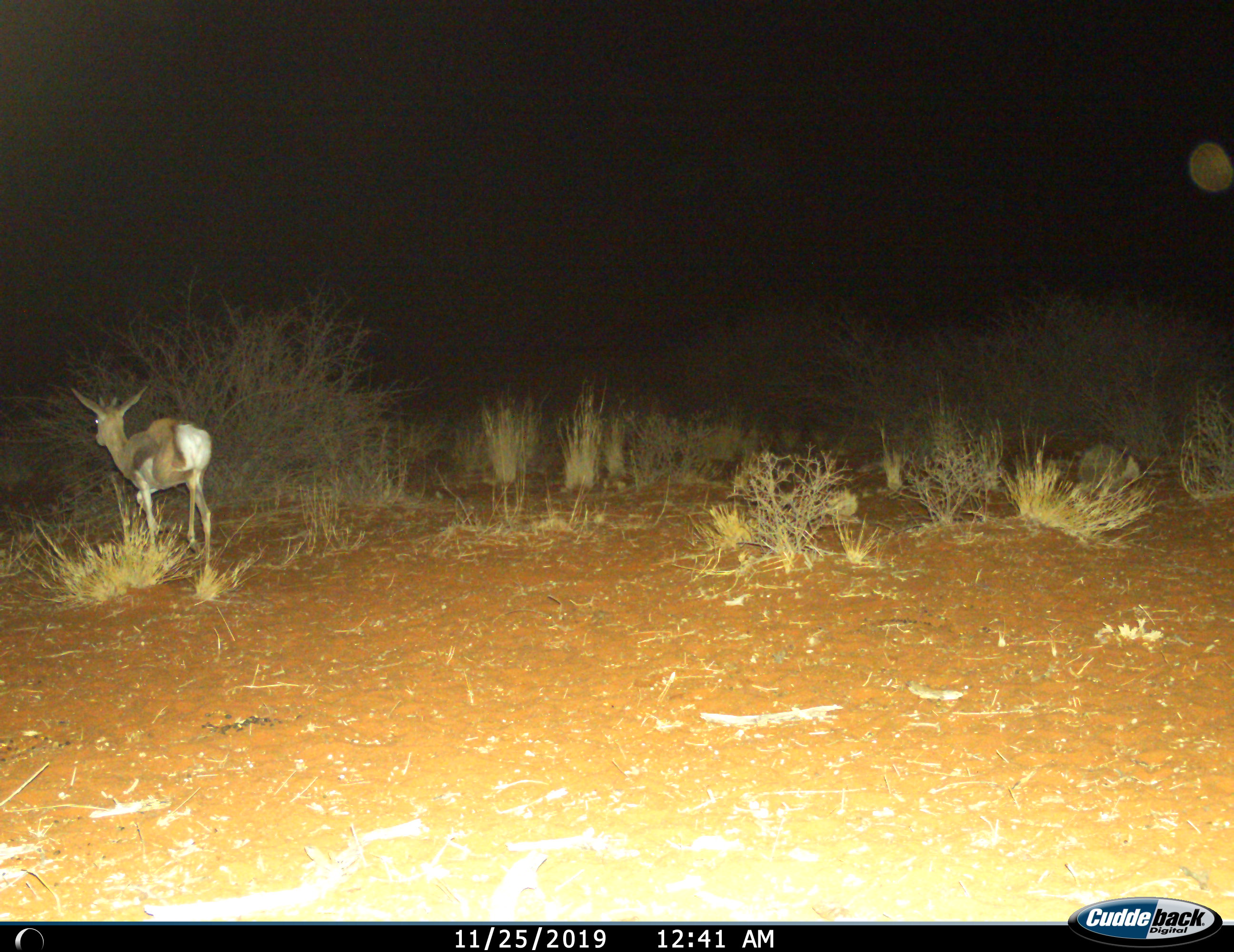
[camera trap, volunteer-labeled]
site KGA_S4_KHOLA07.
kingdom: Animalia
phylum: Chordata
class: Mammalia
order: Artiodactyla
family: Bovidae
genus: Antidorcas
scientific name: Antidorcas marsupialis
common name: springbok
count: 1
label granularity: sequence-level